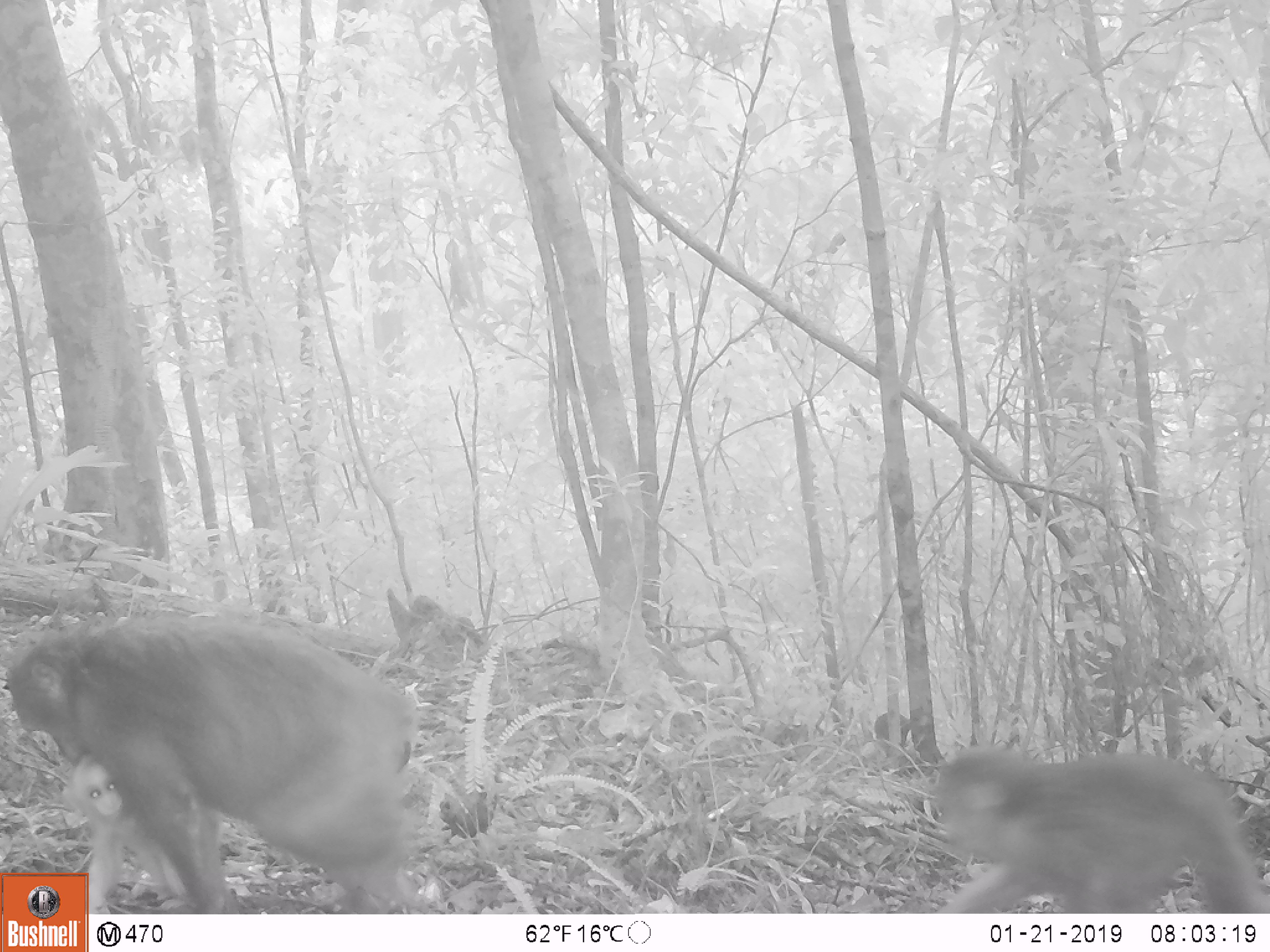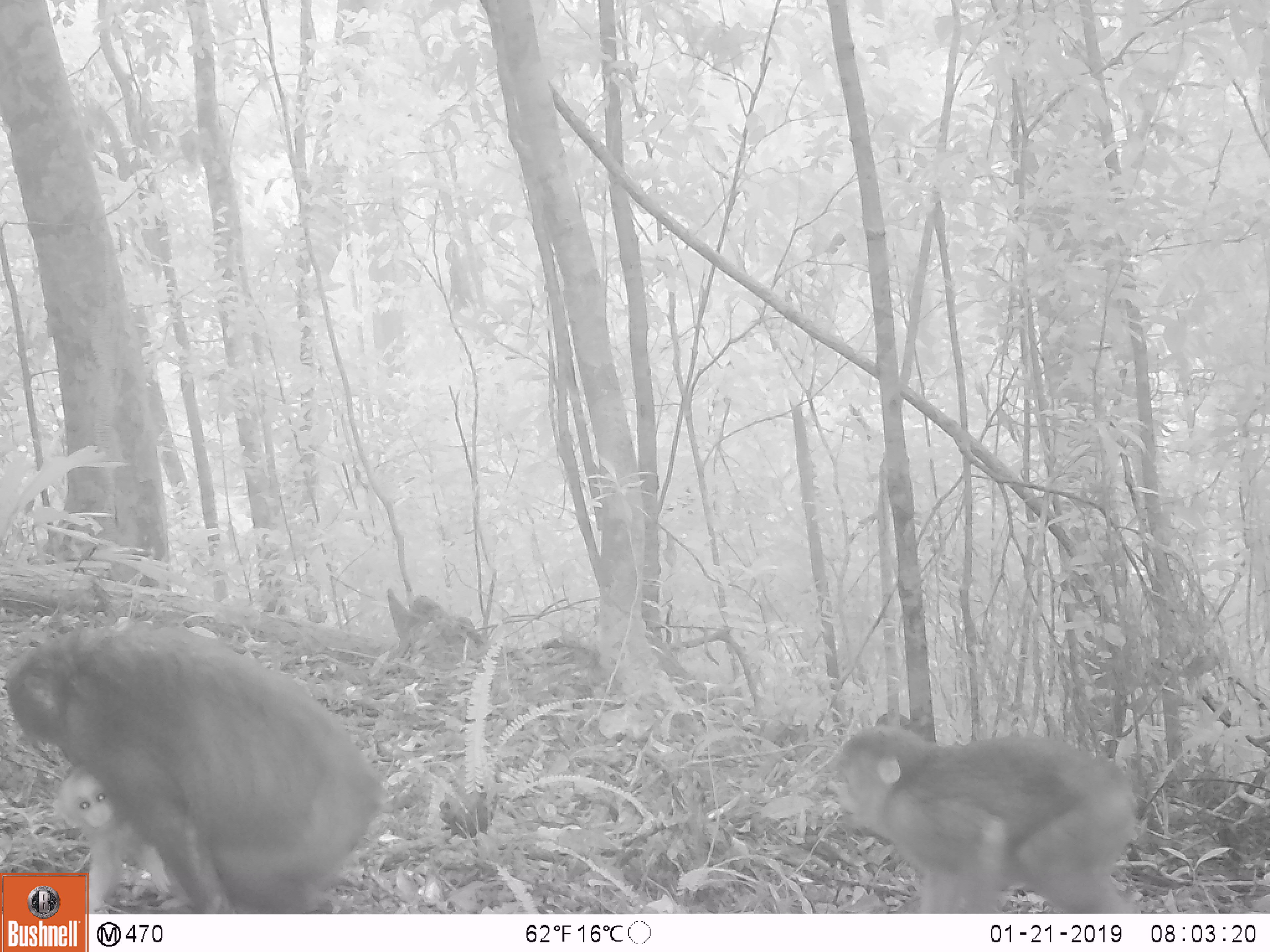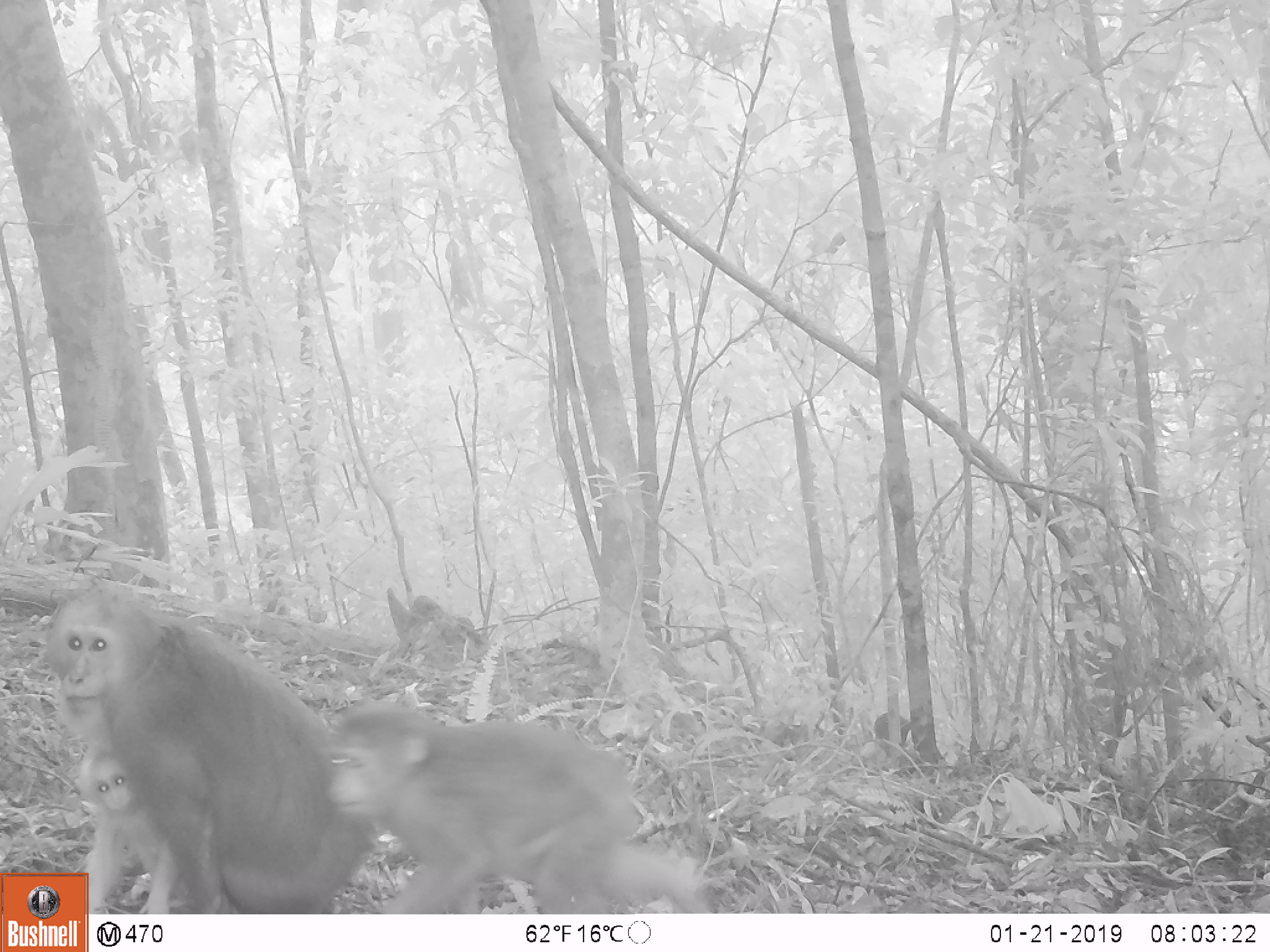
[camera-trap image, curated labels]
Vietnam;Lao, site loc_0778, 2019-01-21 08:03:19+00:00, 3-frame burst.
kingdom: Animalia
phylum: Chordata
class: Mammalia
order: Primates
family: Cercopithecidae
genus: Macaca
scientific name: Macaca arctoides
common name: stump-tailed macaque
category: stump tailed macaque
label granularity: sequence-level